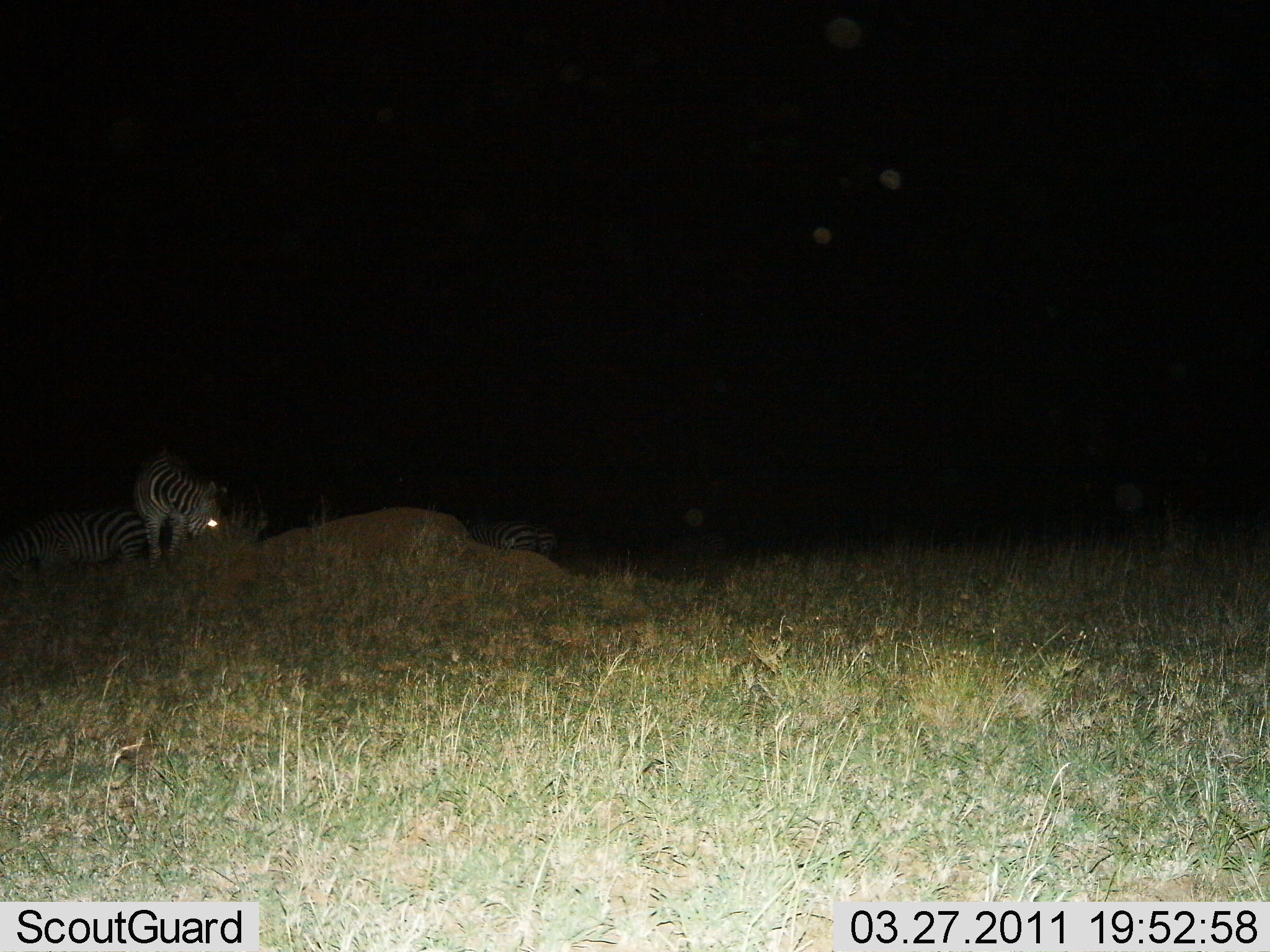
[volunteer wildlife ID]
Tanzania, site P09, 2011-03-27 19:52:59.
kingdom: Animalia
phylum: Chordata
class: Mammalia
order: Perissodactyla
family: Equidae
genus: Equus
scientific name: Equus quagga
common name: plains zebra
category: zebra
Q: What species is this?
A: Zebra (plains zebra) (Equus quagga).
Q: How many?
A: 3.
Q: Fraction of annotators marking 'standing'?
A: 80%.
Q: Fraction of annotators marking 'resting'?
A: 20%.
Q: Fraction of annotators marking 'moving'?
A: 10%.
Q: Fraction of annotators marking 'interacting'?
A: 0%.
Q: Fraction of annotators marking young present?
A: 0%.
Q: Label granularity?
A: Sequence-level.